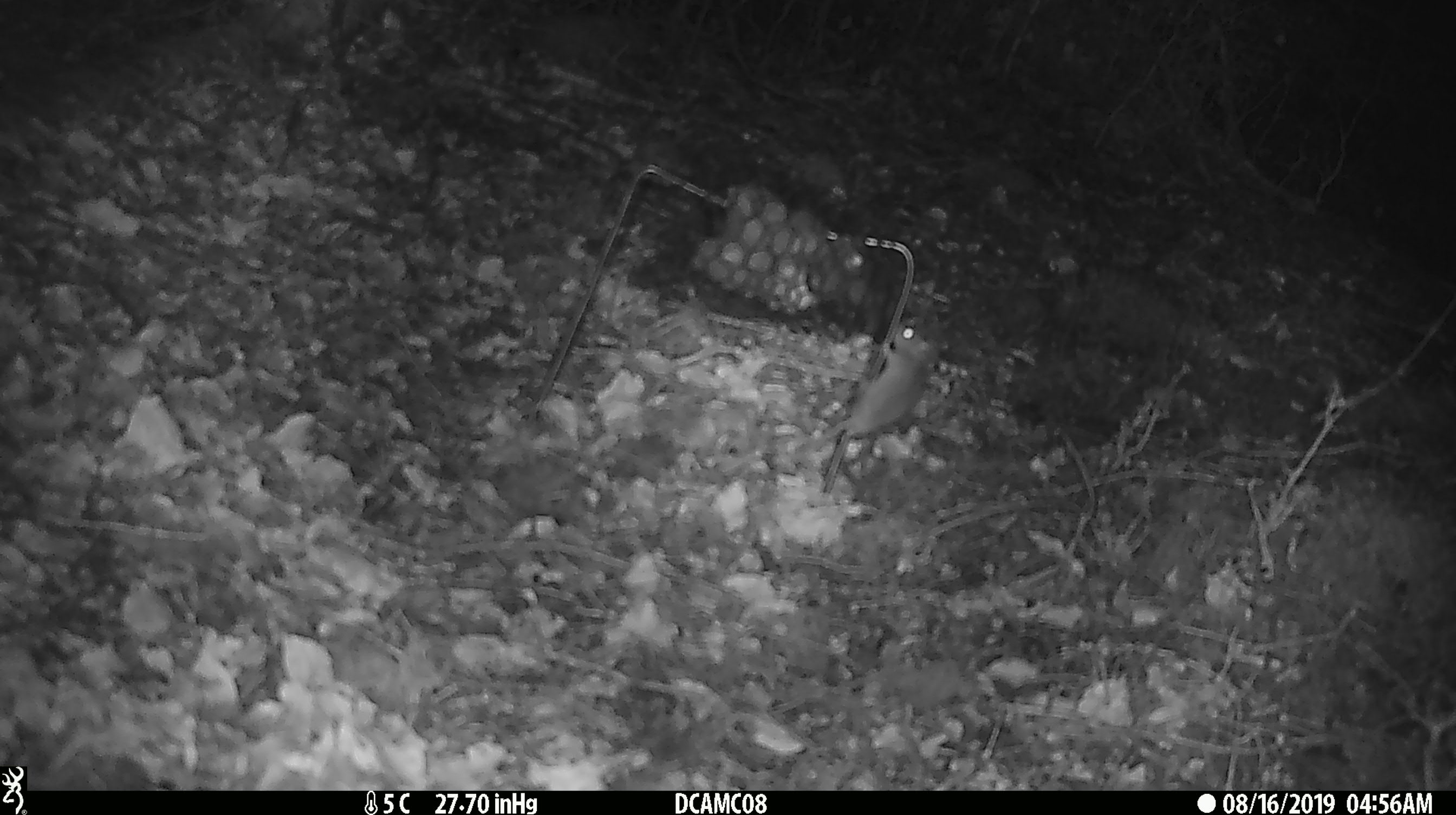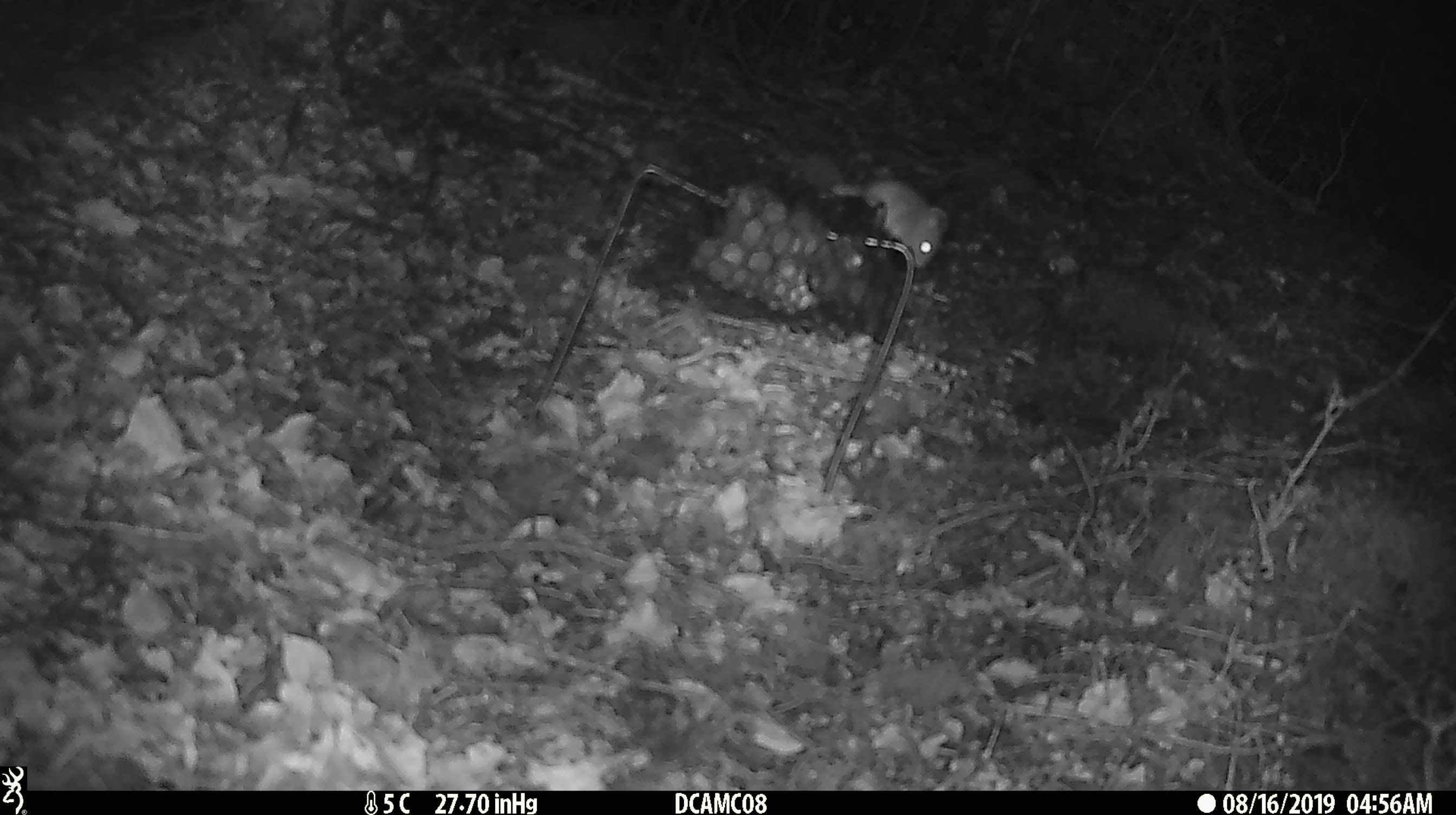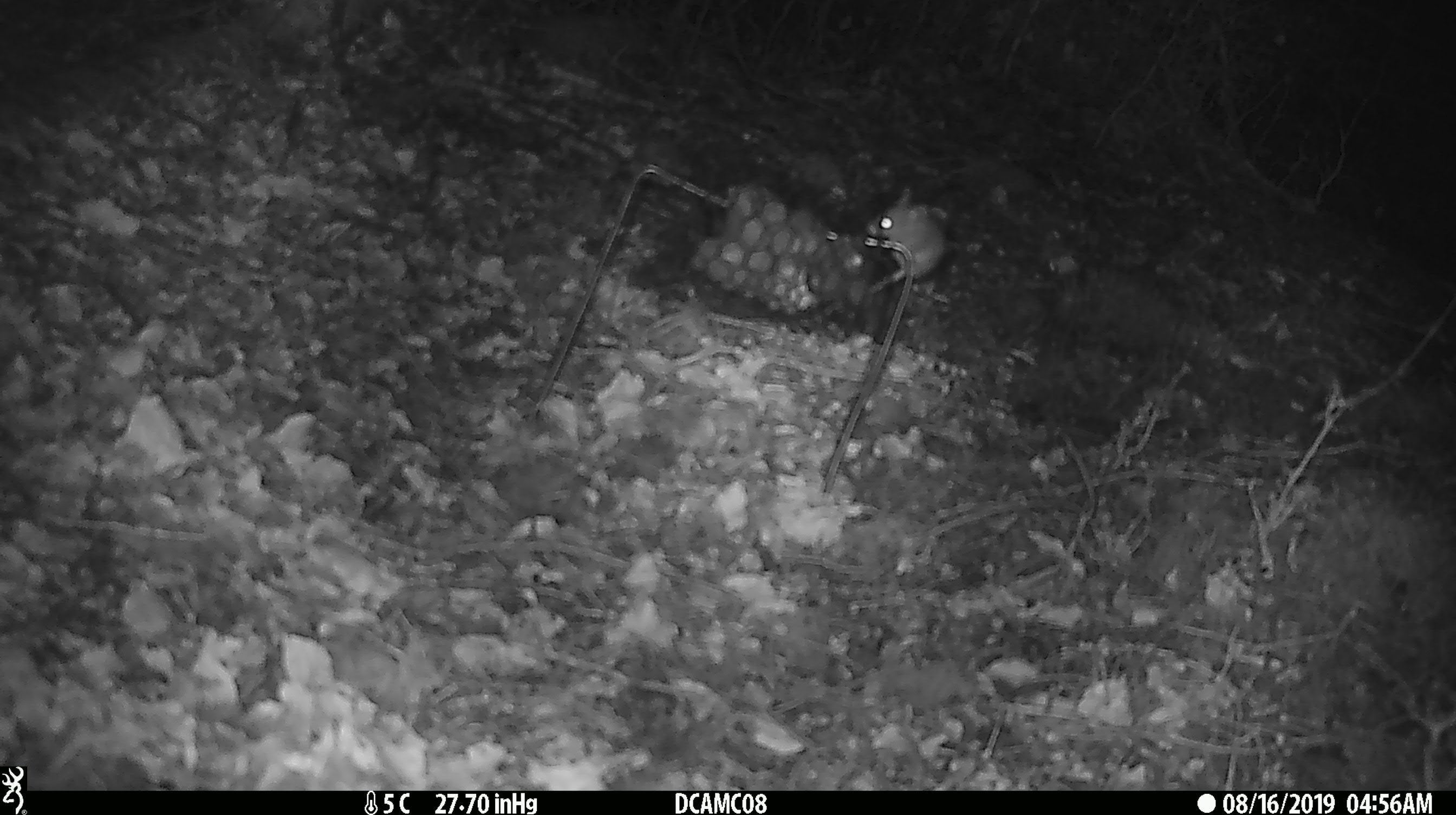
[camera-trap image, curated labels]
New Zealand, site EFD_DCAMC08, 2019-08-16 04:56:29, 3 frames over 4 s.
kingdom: Animalia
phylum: Chordata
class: Mammalia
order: Rodentia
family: Muridae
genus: Mus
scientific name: Mus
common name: mouse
Mouse (Mus).